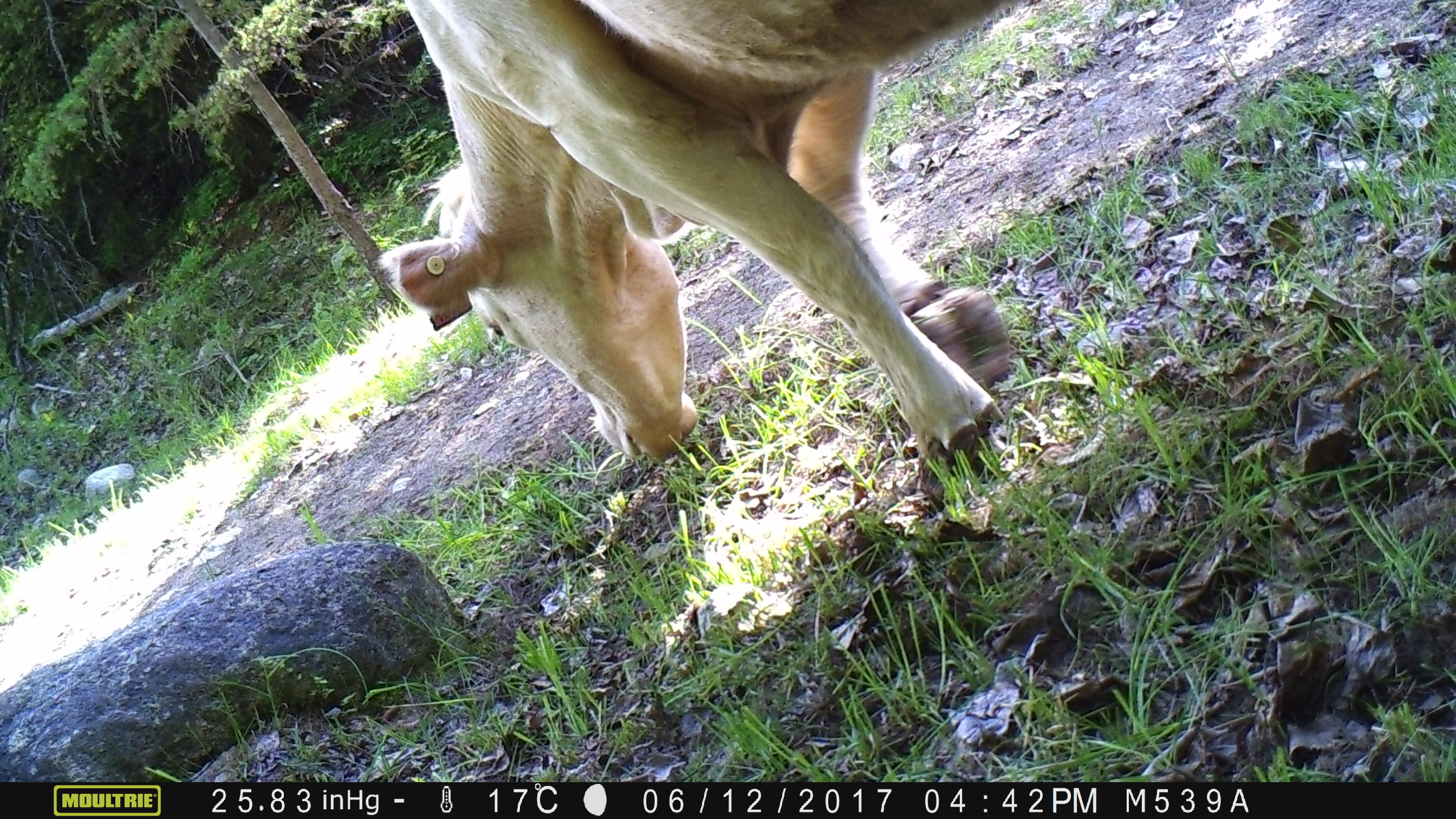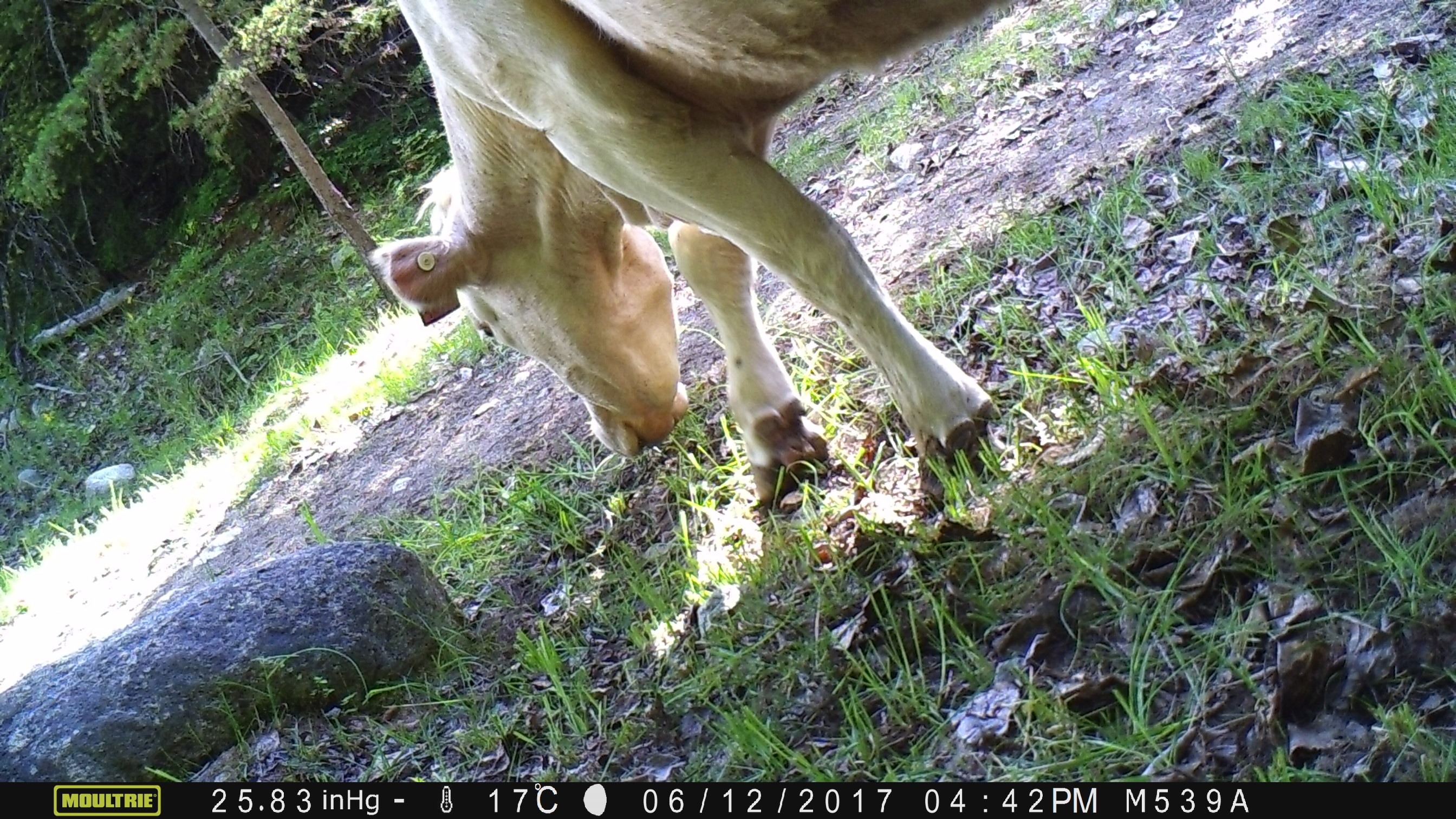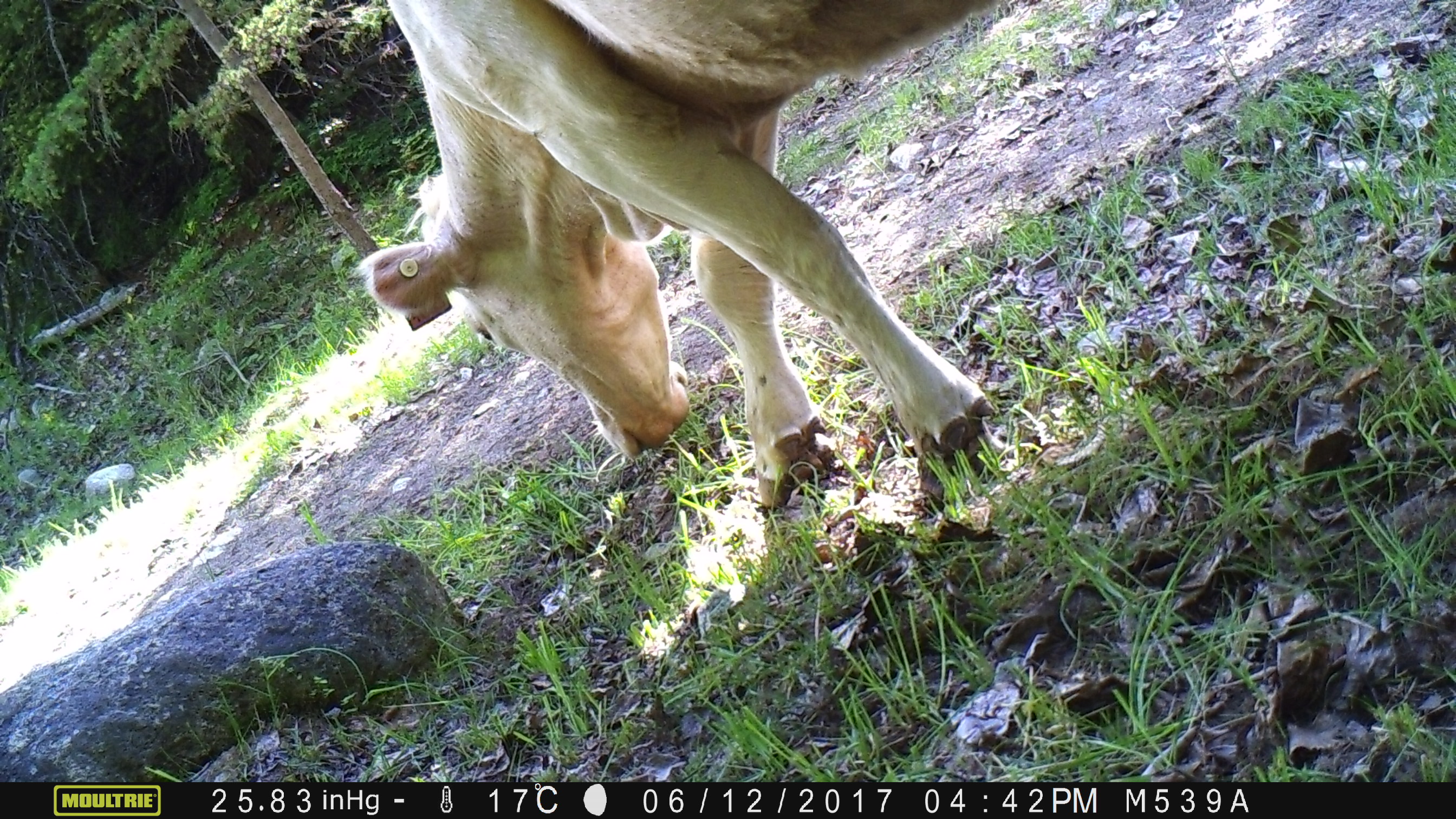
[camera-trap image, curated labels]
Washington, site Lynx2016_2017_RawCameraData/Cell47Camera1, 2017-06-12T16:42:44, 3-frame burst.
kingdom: Animalia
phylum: Chordata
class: Mammalia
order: Artiodactyla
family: Bovidae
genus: Bos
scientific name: Bos taurus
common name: domestic cattle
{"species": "domestic cattle (Bos taurus)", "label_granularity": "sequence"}